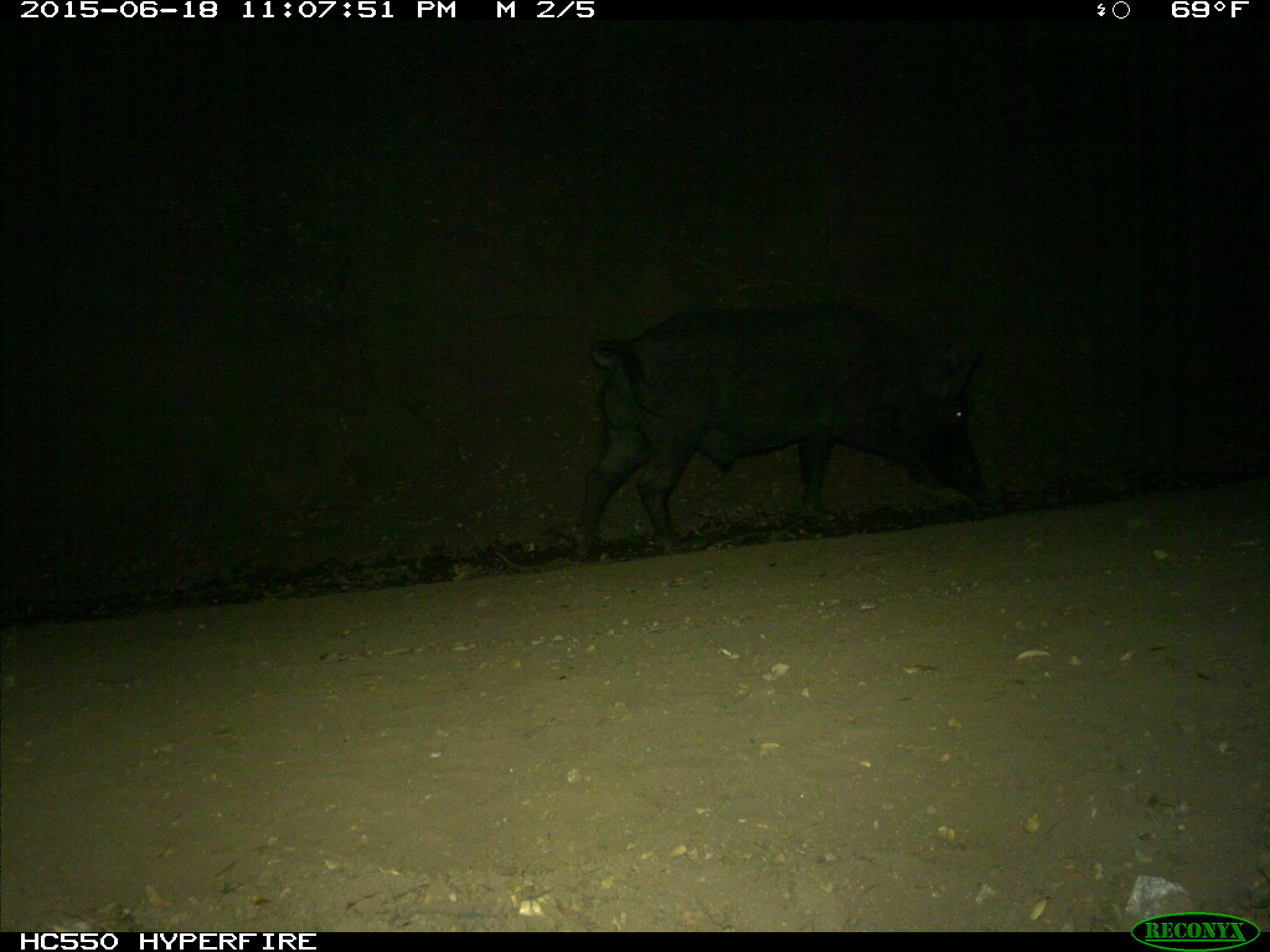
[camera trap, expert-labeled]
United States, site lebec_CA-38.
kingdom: Animalia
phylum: Chordata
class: Mammalia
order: Artiodactyla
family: Suidae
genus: Sus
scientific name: Sus scrofa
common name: wild boar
Sus scrofa (wild boar).